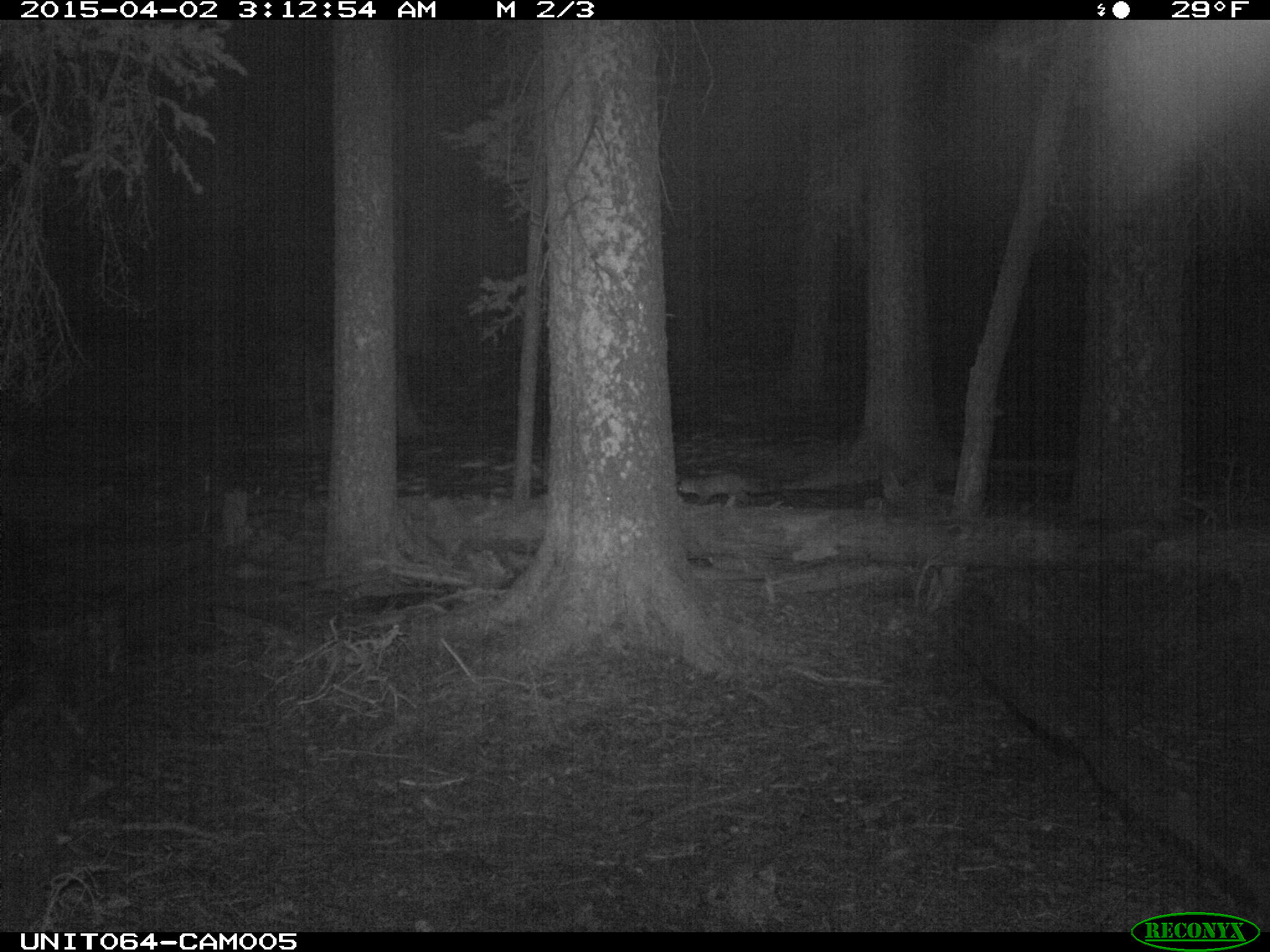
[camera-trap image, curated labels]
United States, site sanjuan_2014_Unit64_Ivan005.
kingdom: Animalia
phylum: Chordata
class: Mammalia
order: Carnivora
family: Mustelidae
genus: Martes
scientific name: Martes americana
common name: american marten